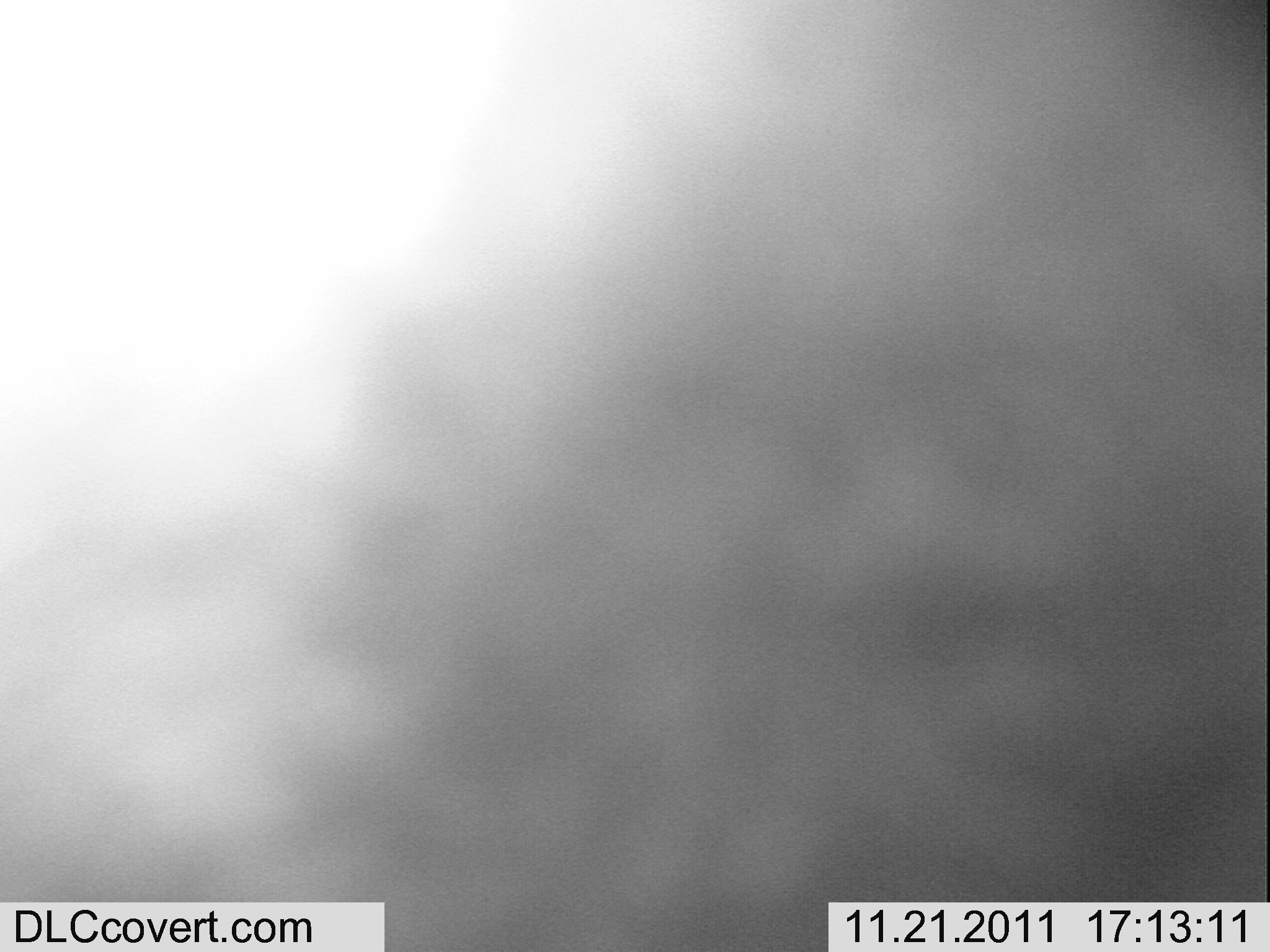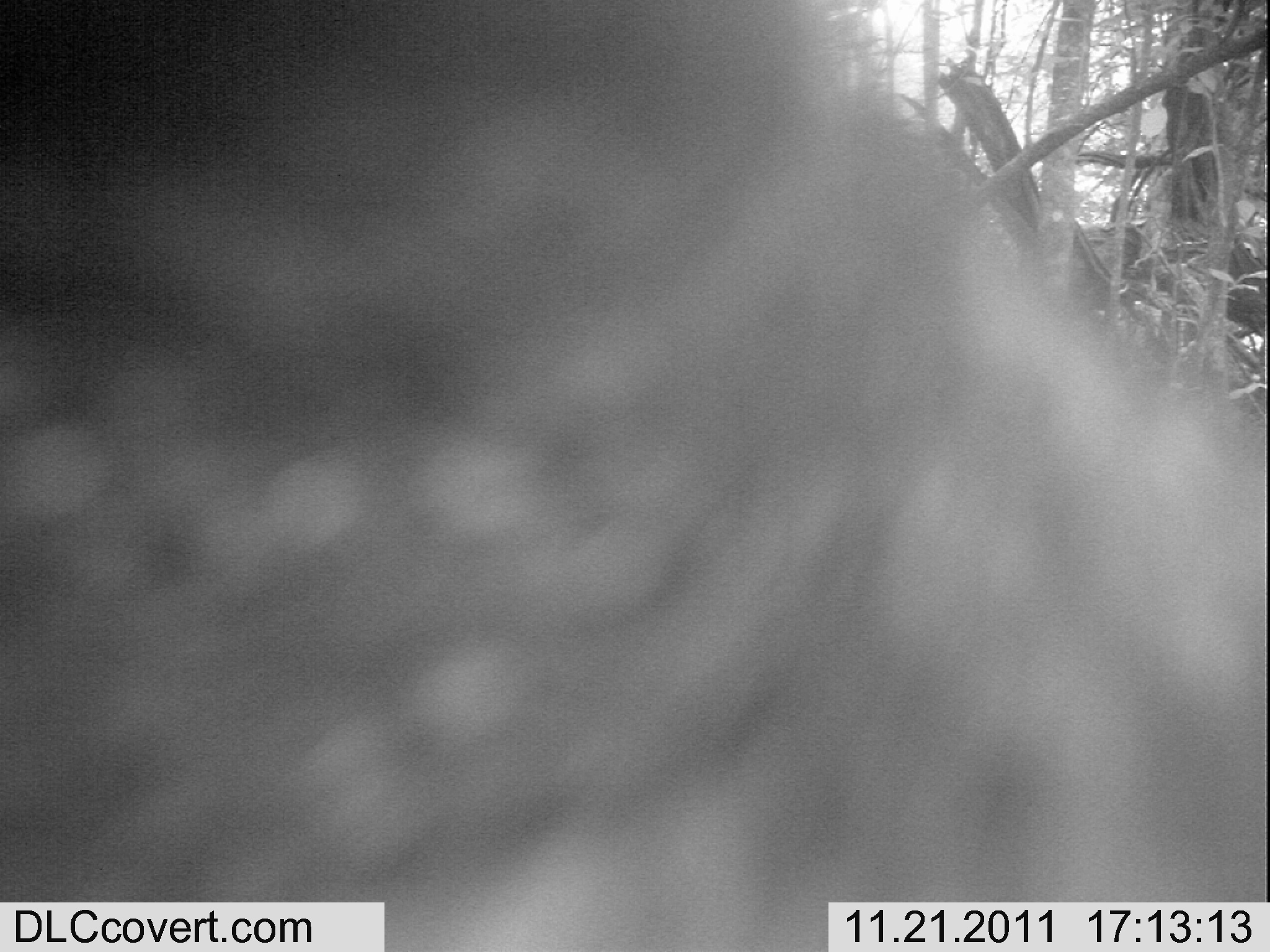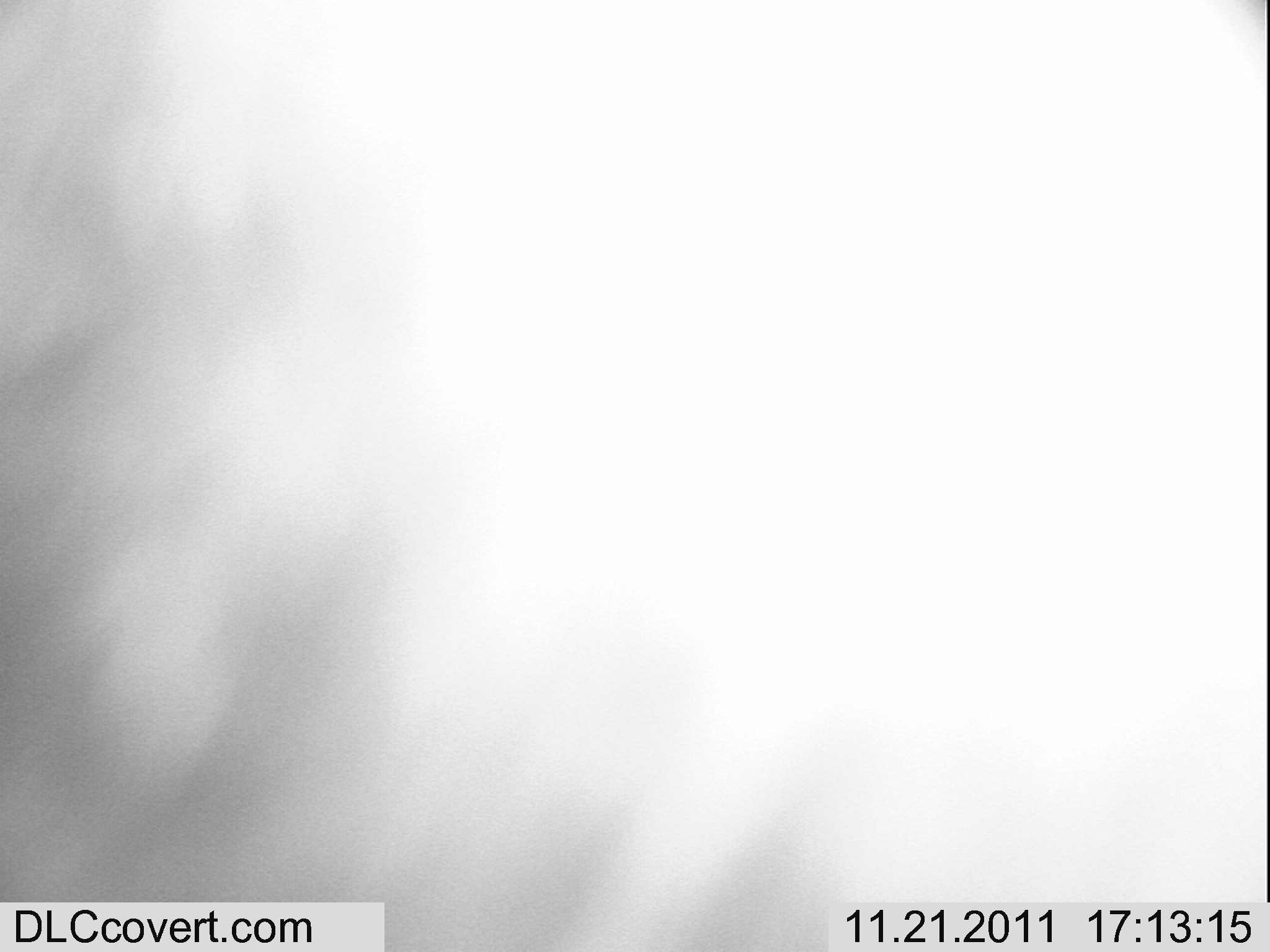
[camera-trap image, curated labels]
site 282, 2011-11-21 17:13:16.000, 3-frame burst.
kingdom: Animalia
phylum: Chordata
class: Mammalia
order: Primates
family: Cercopithecidae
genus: Cercopithecus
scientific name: Cercopithecus erythrogaster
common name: sykes  monkey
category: cercopithecus albogularis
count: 1